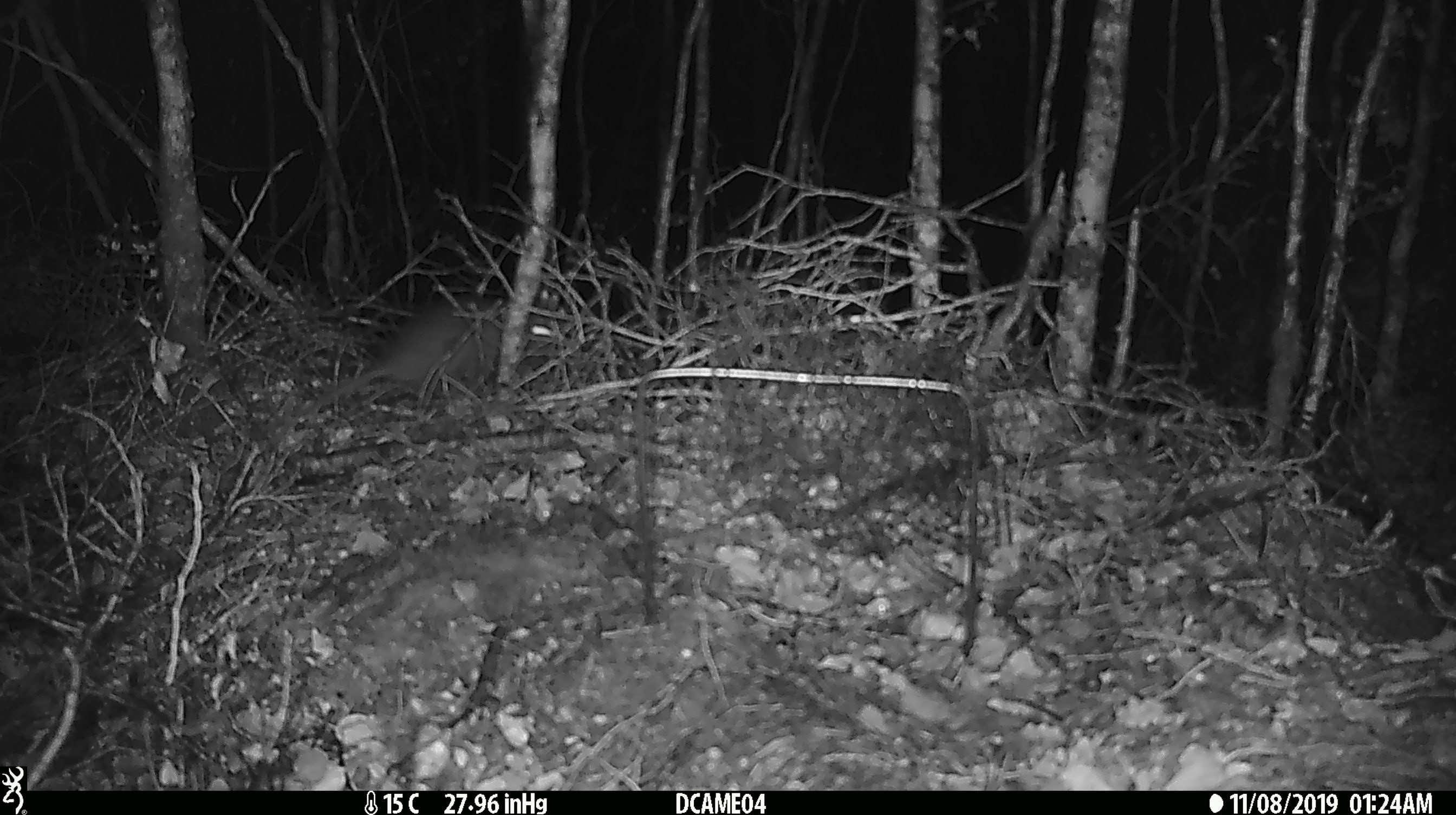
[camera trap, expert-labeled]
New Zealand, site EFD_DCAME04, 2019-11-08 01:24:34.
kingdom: Animalia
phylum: Chordata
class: Mammalia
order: Rodentia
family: Muridae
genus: Rattus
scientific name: Rattus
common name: rat